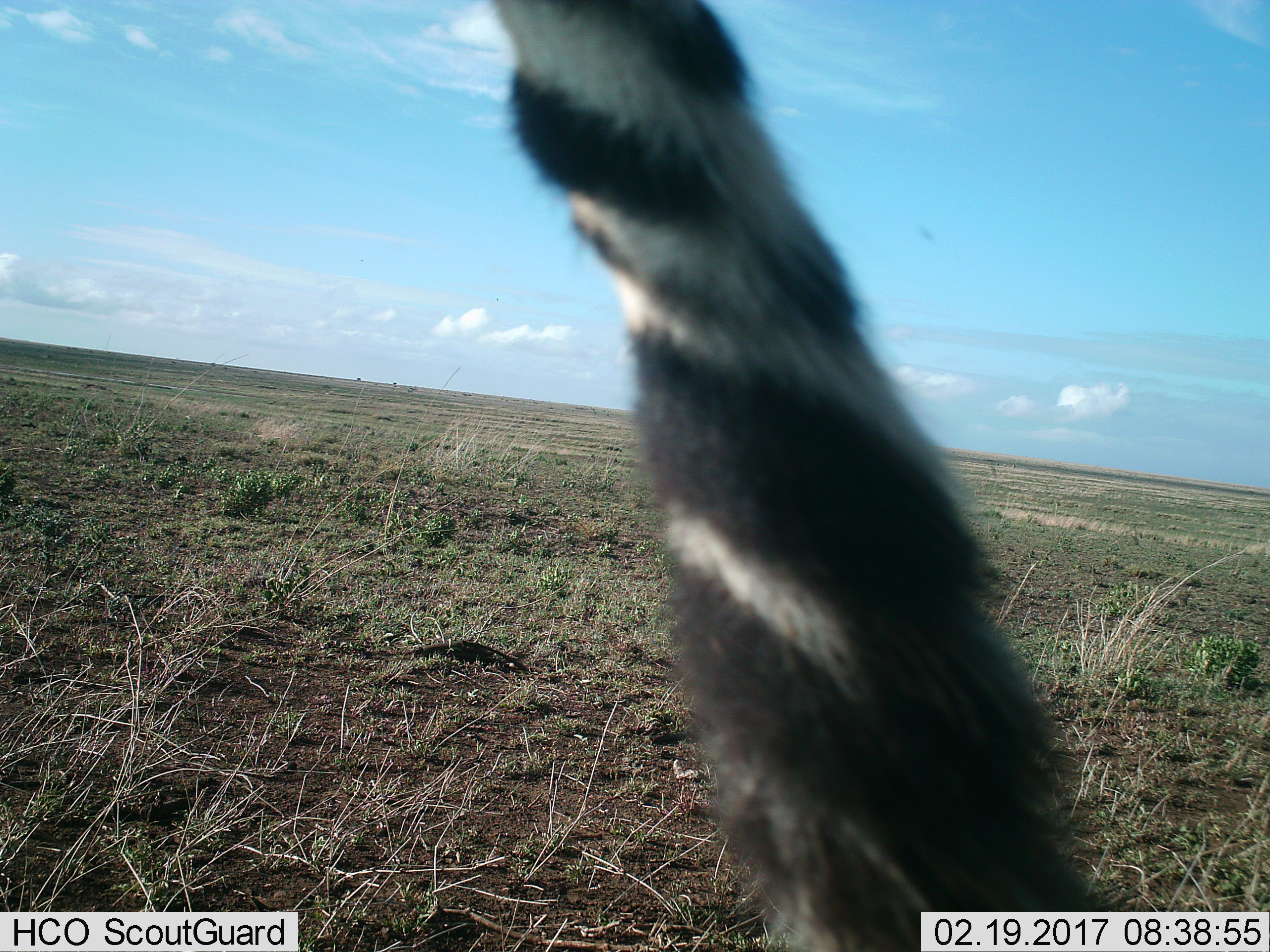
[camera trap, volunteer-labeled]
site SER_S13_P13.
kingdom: Animalia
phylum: Chordata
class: Mammalia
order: Perissodactyla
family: Equidae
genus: Equus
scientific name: Equus quagga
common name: plains zebra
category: zebraplains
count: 1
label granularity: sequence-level